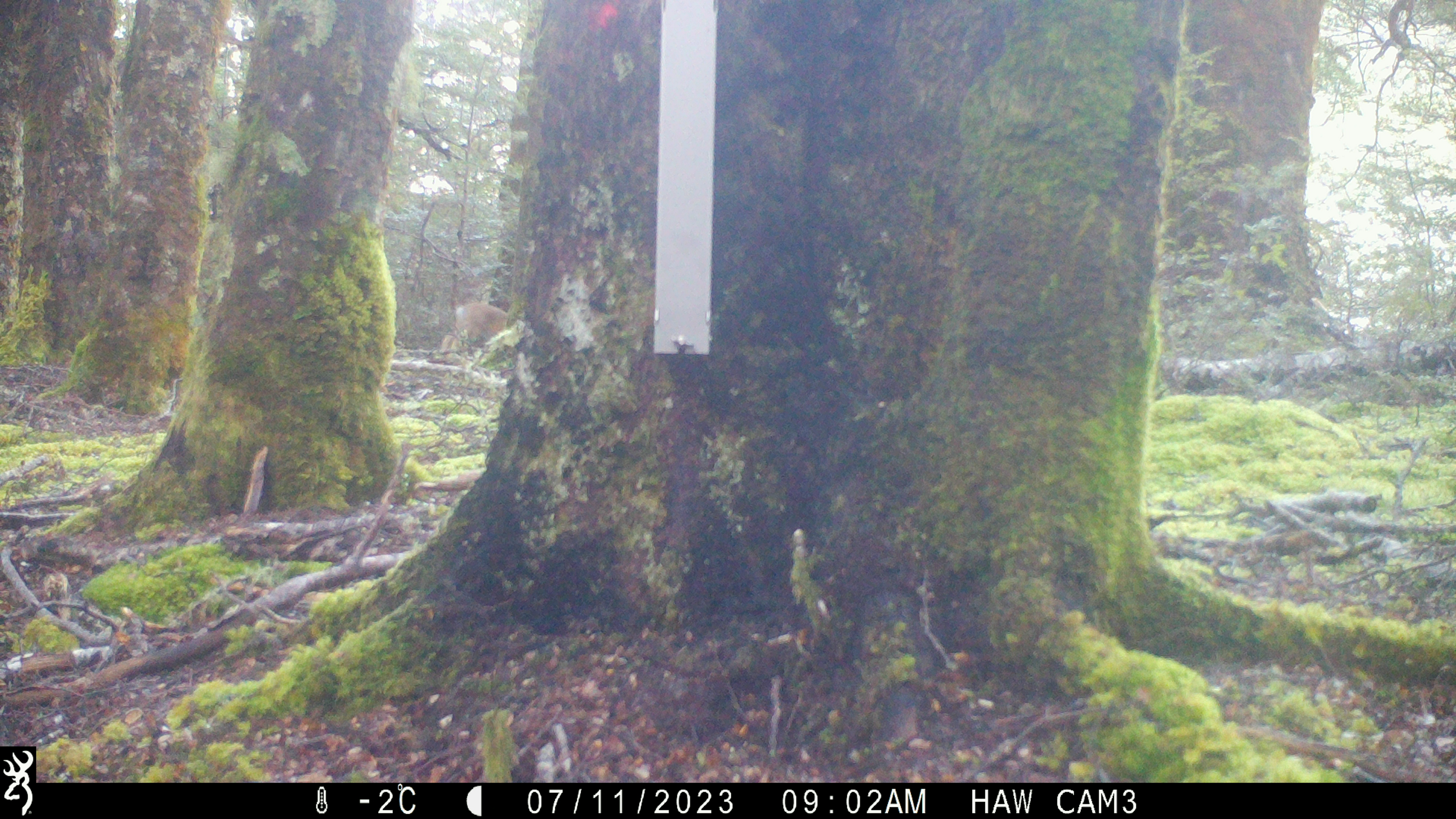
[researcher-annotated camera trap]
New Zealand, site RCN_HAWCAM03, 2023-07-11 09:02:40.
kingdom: Animalia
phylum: Chordata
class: Mammalia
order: Lagomorpha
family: Leporidae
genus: Lepus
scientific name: Lepus europaeus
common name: brown hare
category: hare